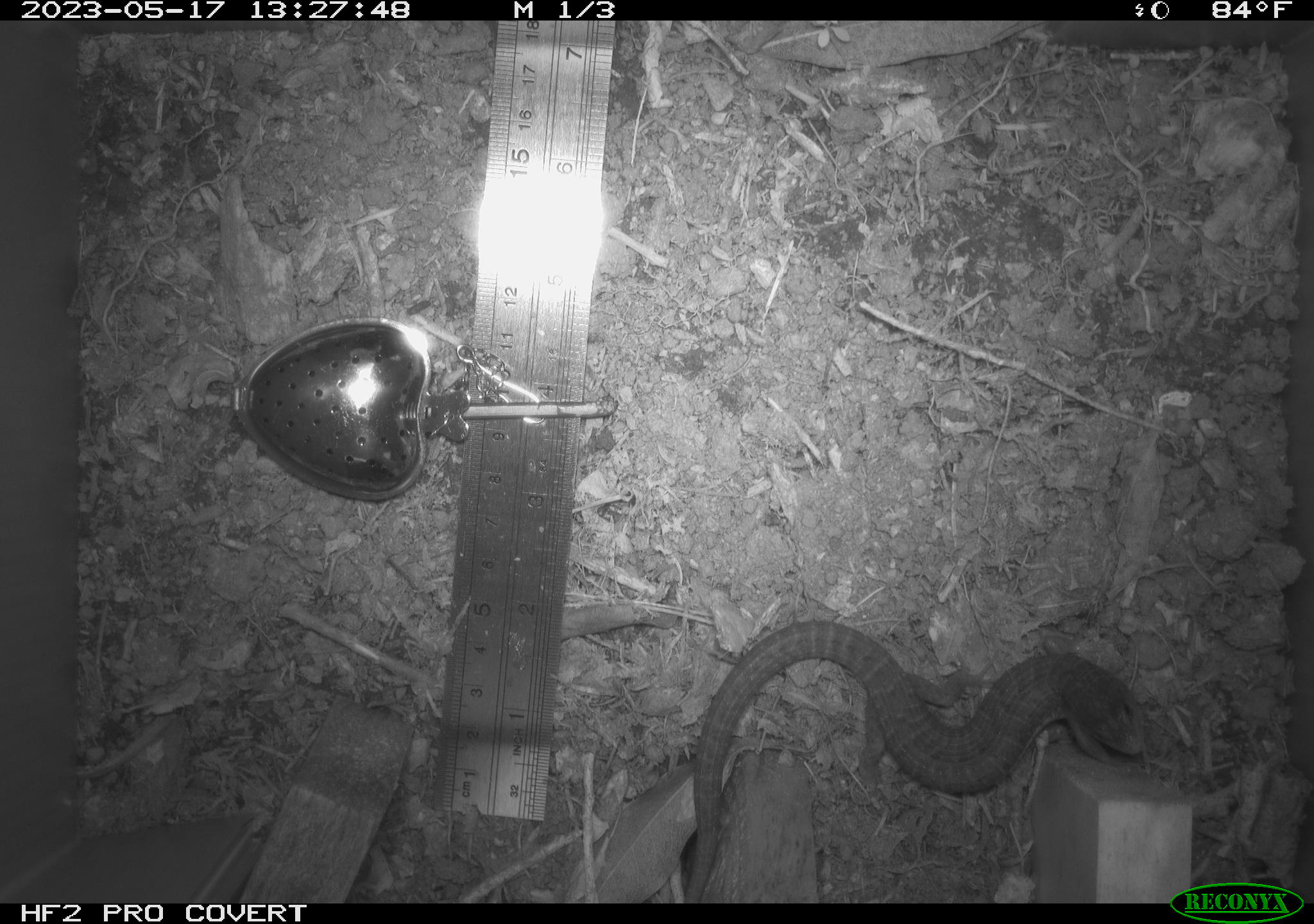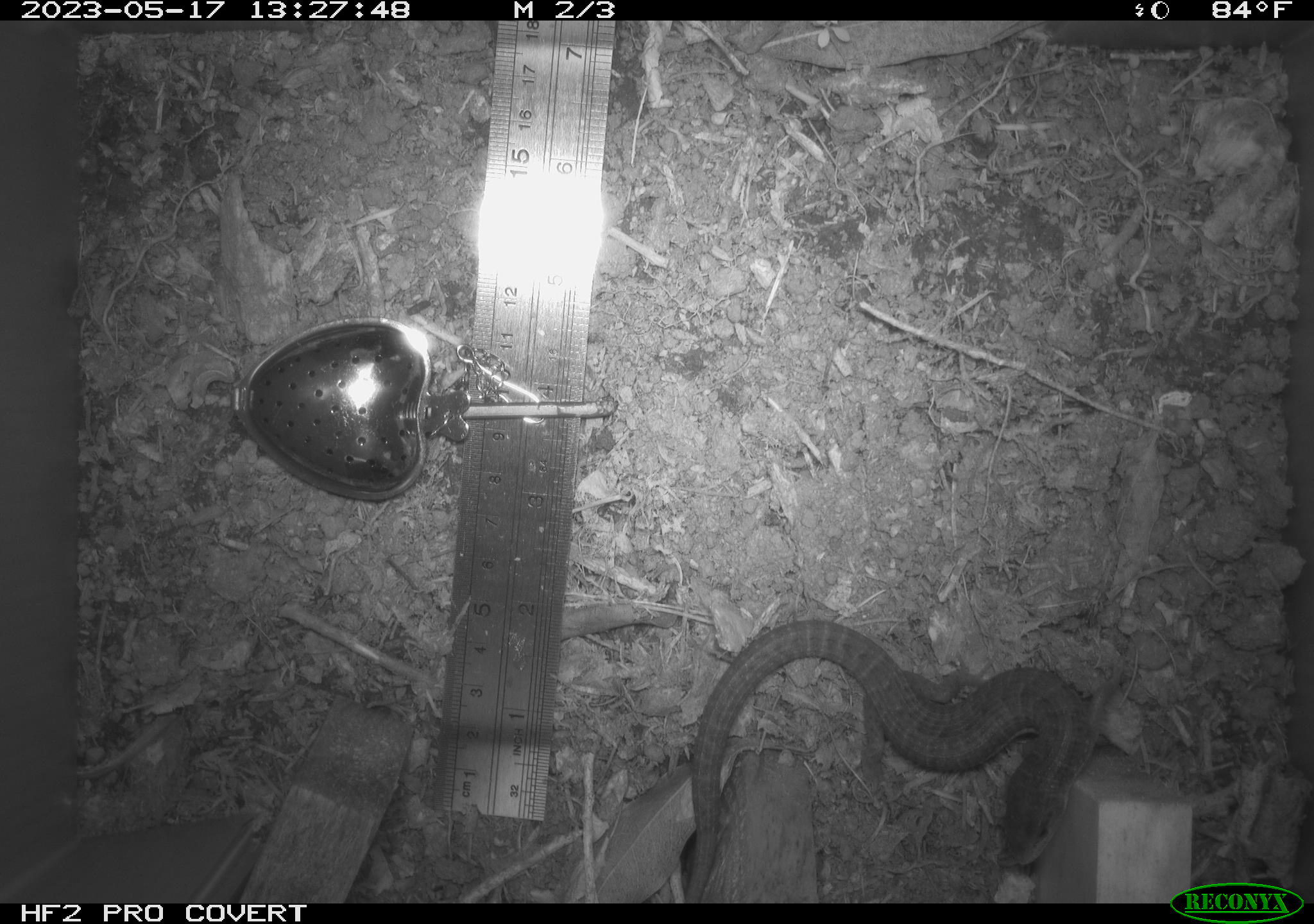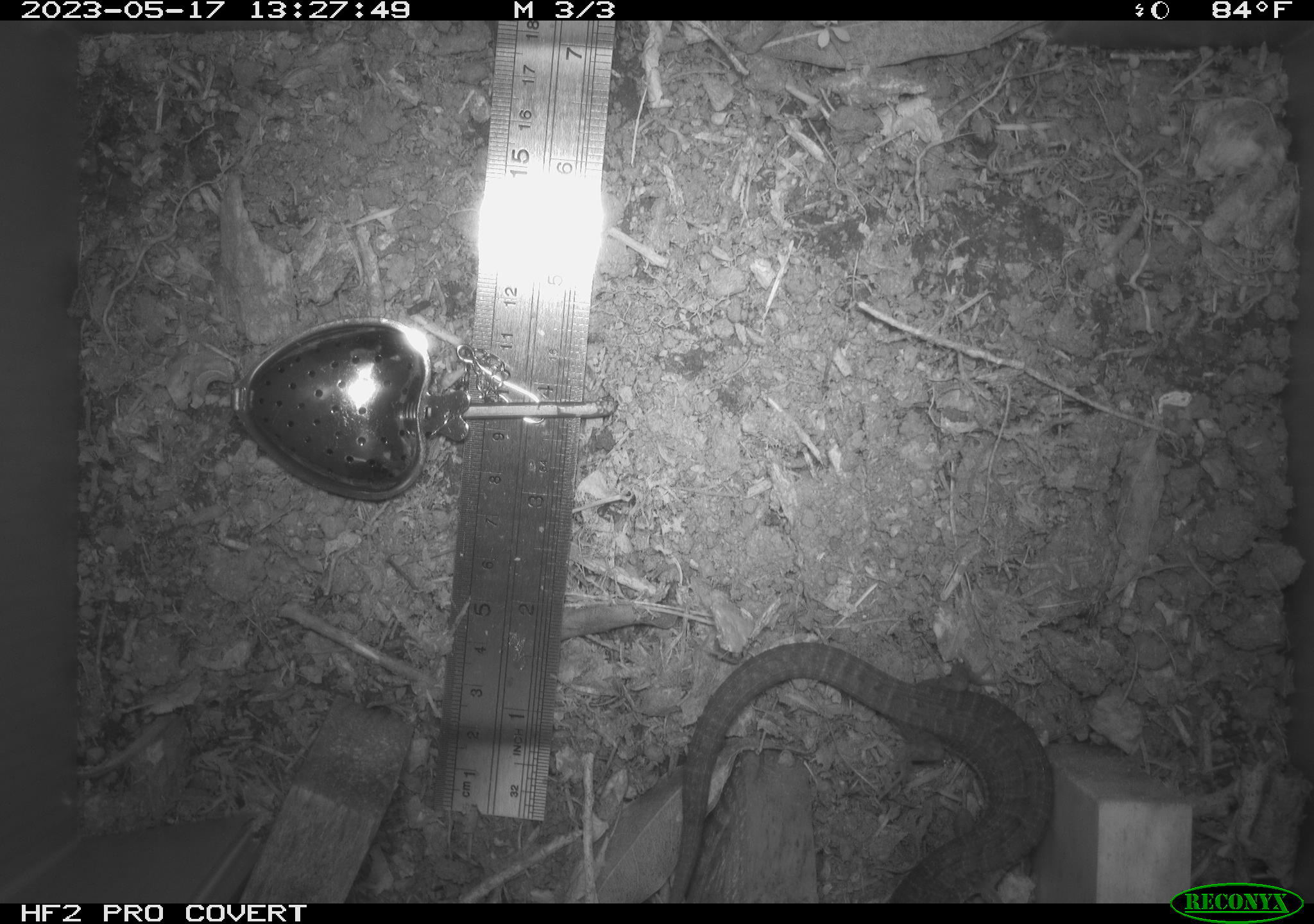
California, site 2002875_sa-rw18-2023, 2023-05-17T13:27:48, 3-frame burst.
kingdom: Animalia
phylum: Chordata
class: Reptilia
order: Squamata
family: Anguidae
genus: Elgaria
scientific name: Elgaria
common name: alligator lizards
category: elgaria species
Elgaria species (alligator lizards) (Elgaria).